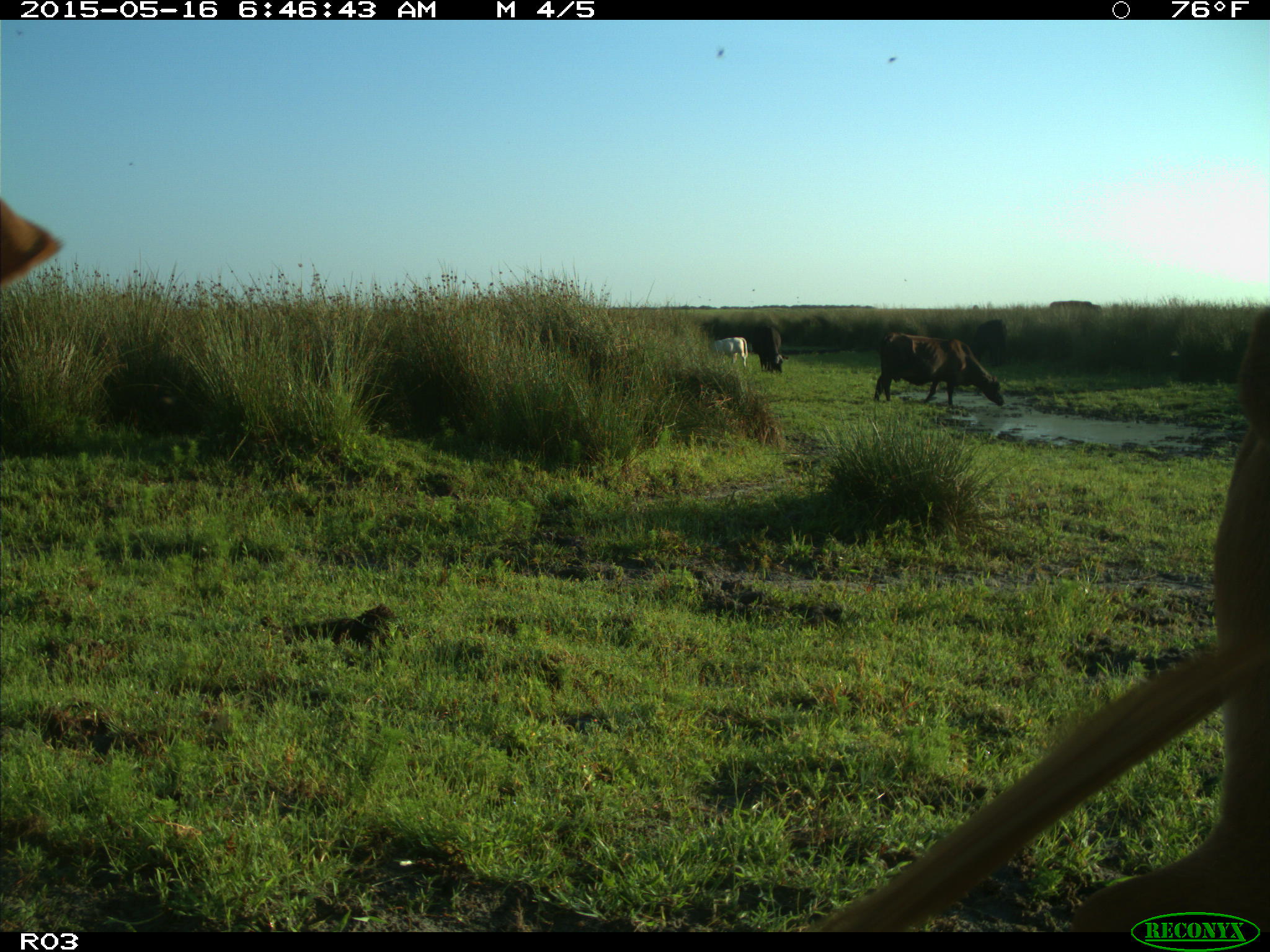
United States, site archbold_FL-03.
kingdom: Animalia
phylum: Chordata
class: Mammalia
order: Artiodactyla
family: Bovidae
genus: Bos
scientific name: Bos taurus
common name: domestic cow